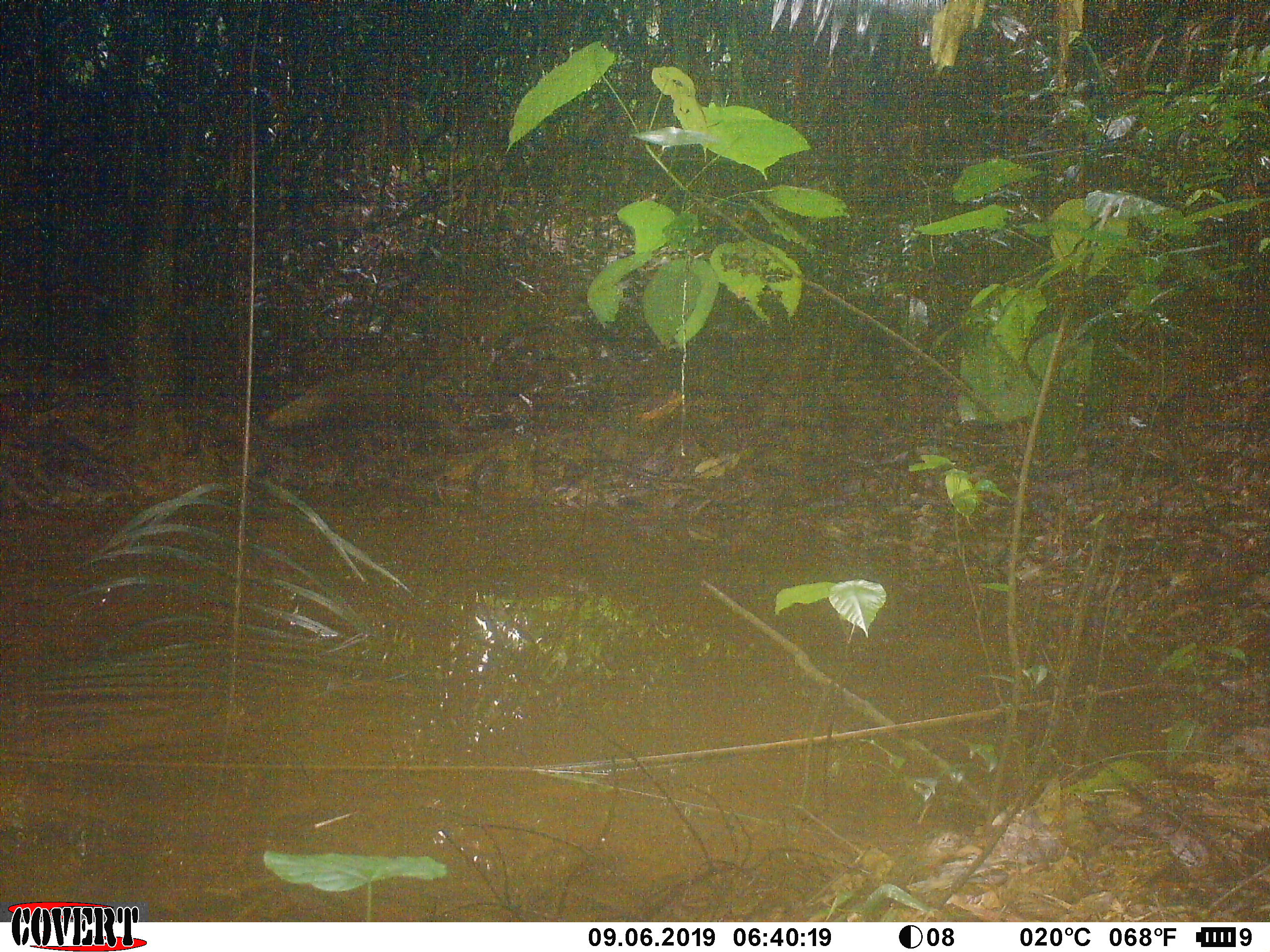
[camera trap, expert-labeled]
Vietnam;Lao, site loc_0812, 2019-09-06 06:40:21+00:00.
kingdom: Animalia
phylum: Chordata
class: Mammalia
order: Carnivora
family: Herpestidae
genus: Urva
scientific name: Urva urva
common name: crab-eating mongoose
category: crab eating mongoose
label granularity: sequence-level